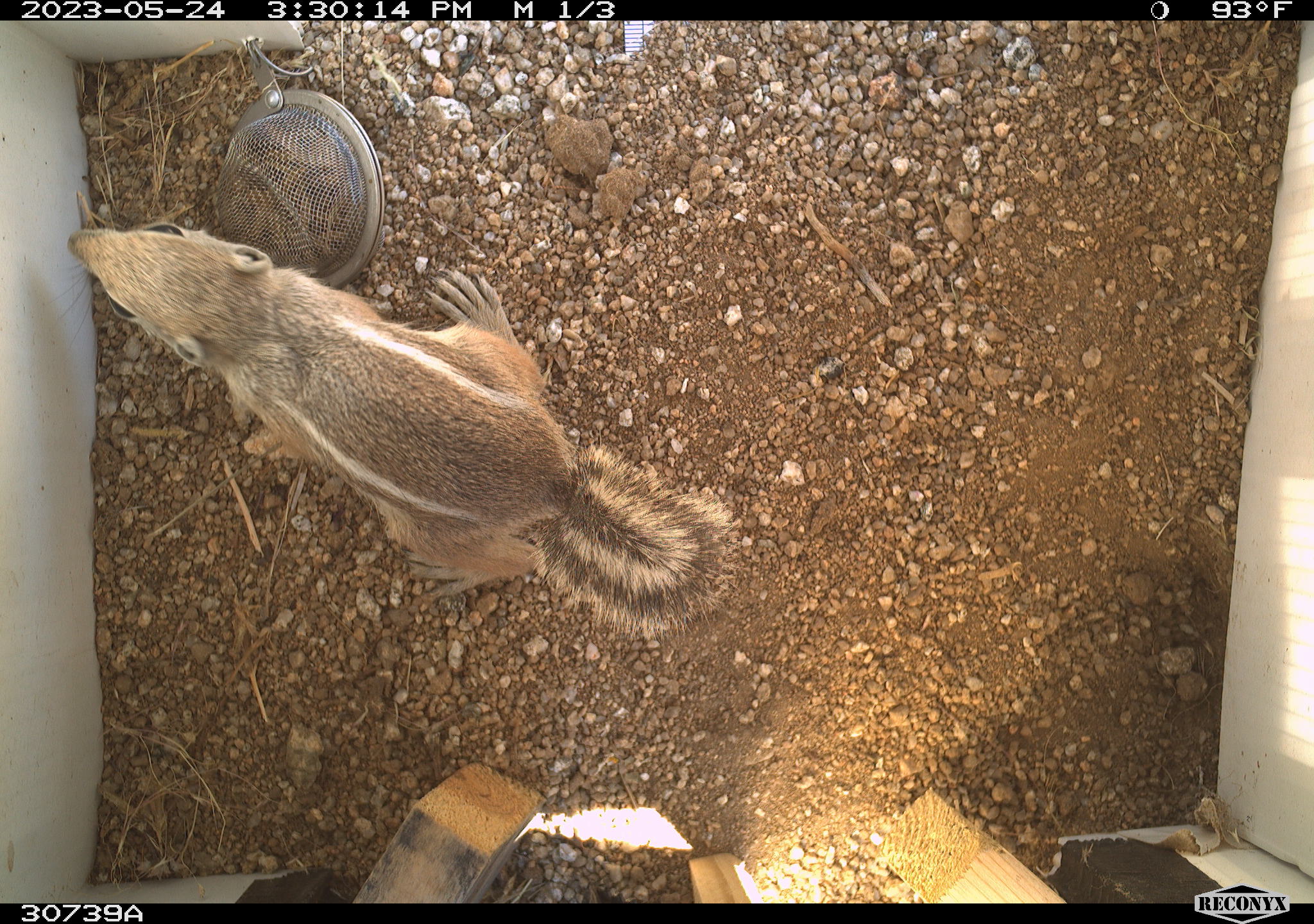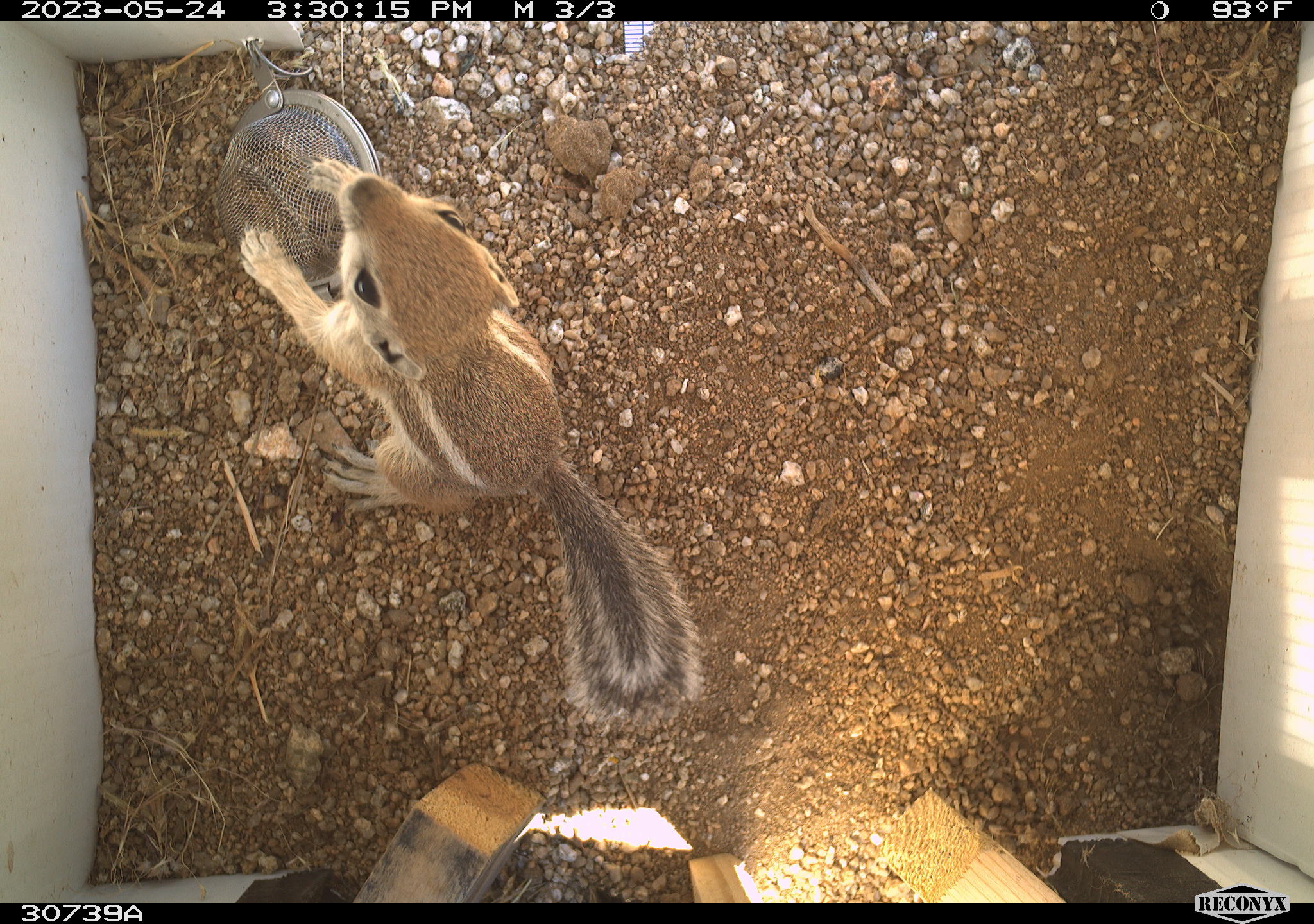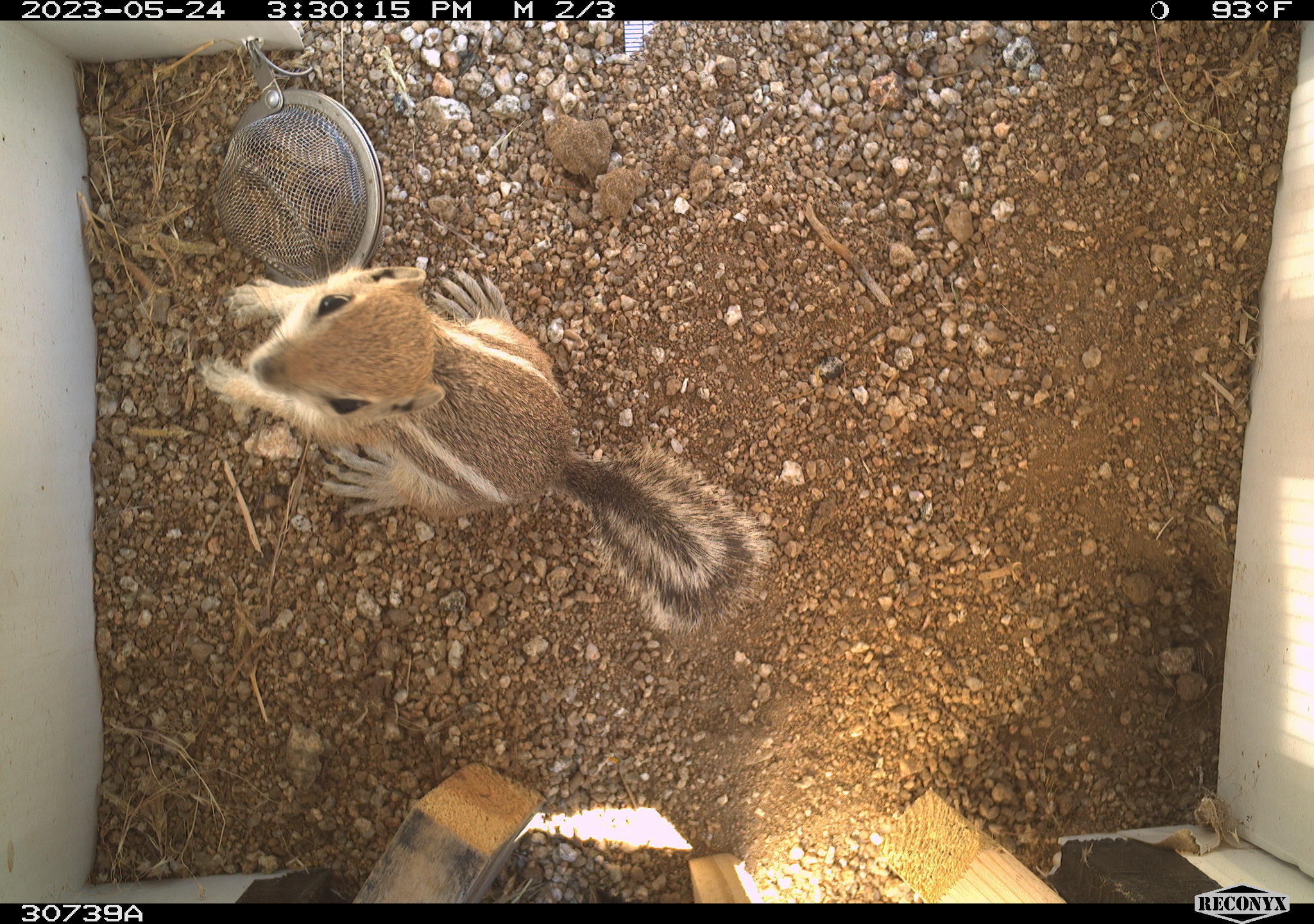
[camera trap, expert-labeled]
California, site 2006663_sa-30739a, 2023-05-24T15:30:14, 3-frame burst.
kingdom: Animalia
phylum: Chordata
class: Mammalia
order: Rodentia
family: Sciuridae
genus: Ammospermophilus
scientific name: Ammospermophilus leucurus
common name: white-tailed antelope squirrel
White-tailed antelope squirrel (Ammospermophilus leucurus).